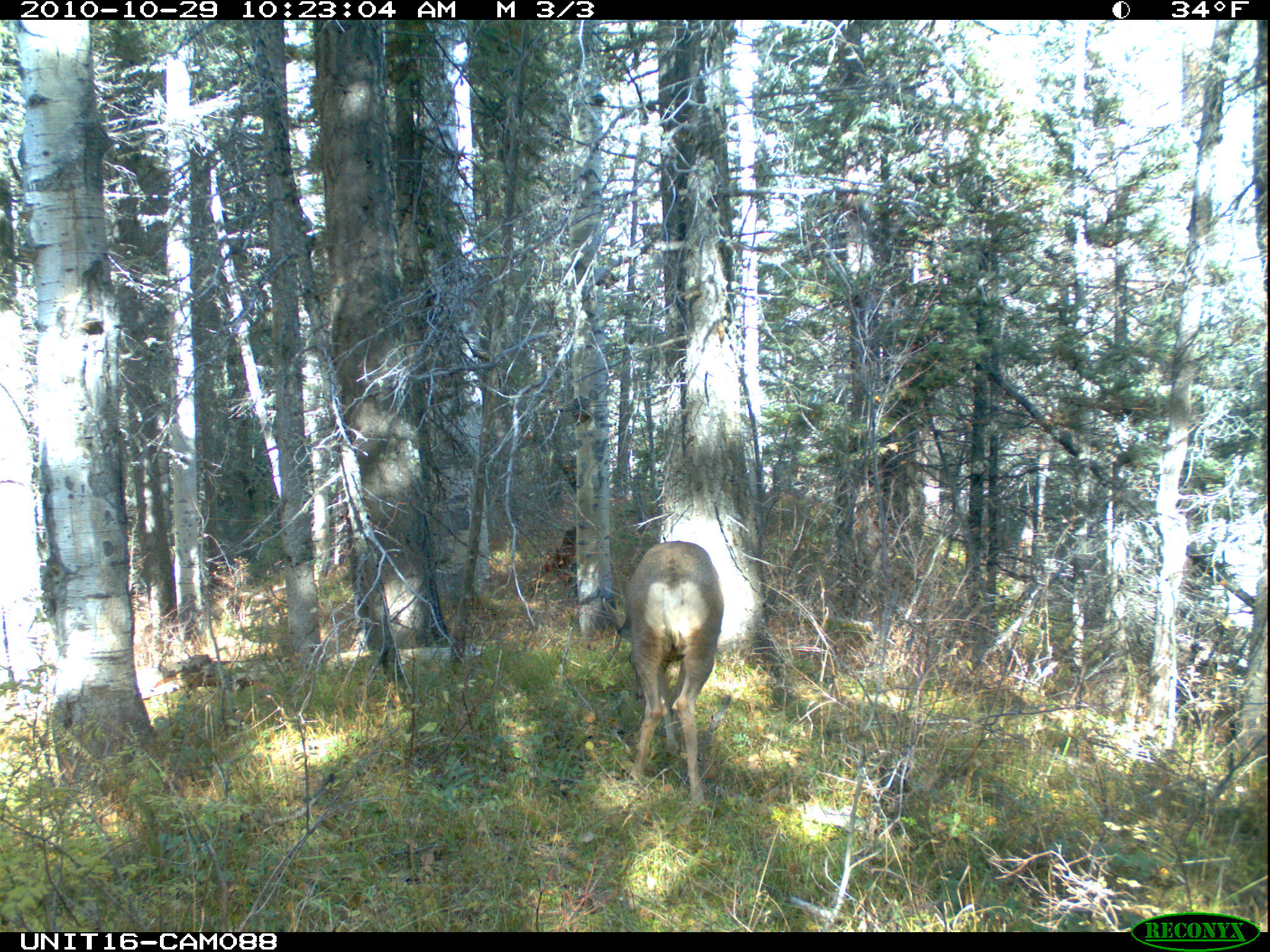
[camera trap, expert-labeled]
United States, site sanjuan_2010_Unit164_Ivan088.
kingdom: Animalia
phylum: Chordata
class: Mammalia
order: Artiodactyla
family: Cervidae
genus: Odocoileus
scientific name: Odocoileus hemionus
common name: mule deer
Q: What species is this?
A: Odocoileus hemionus (mule deer).